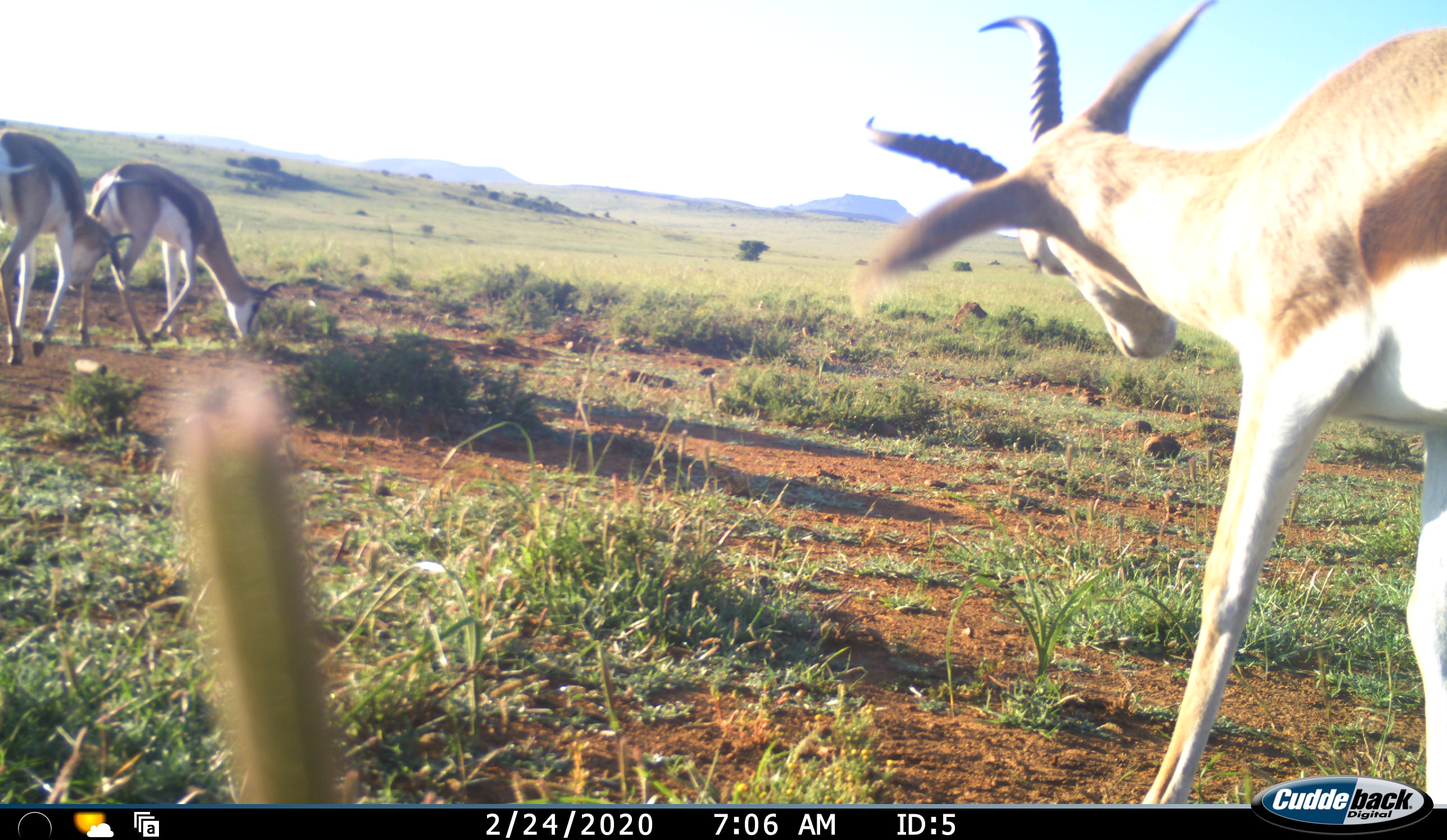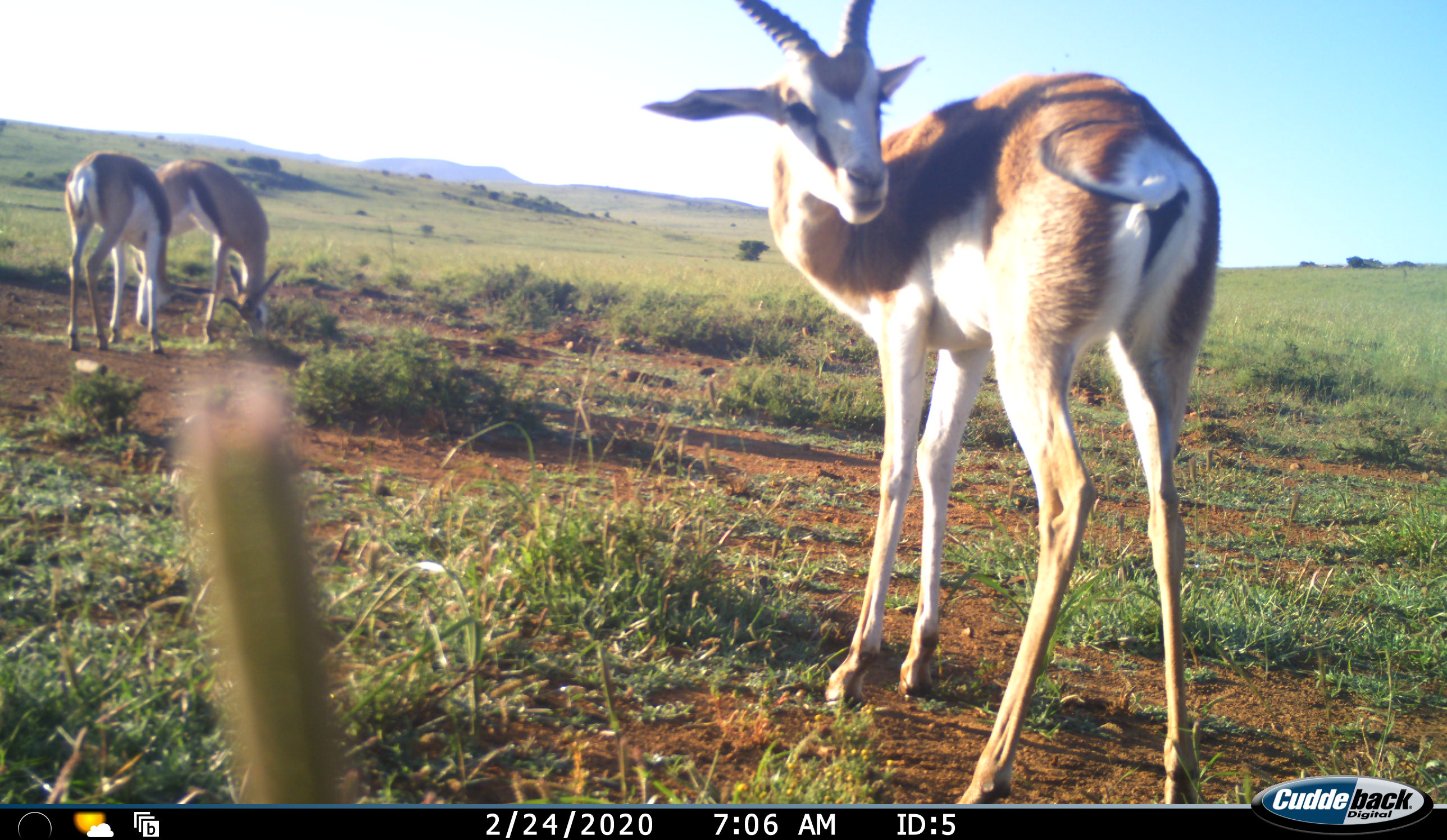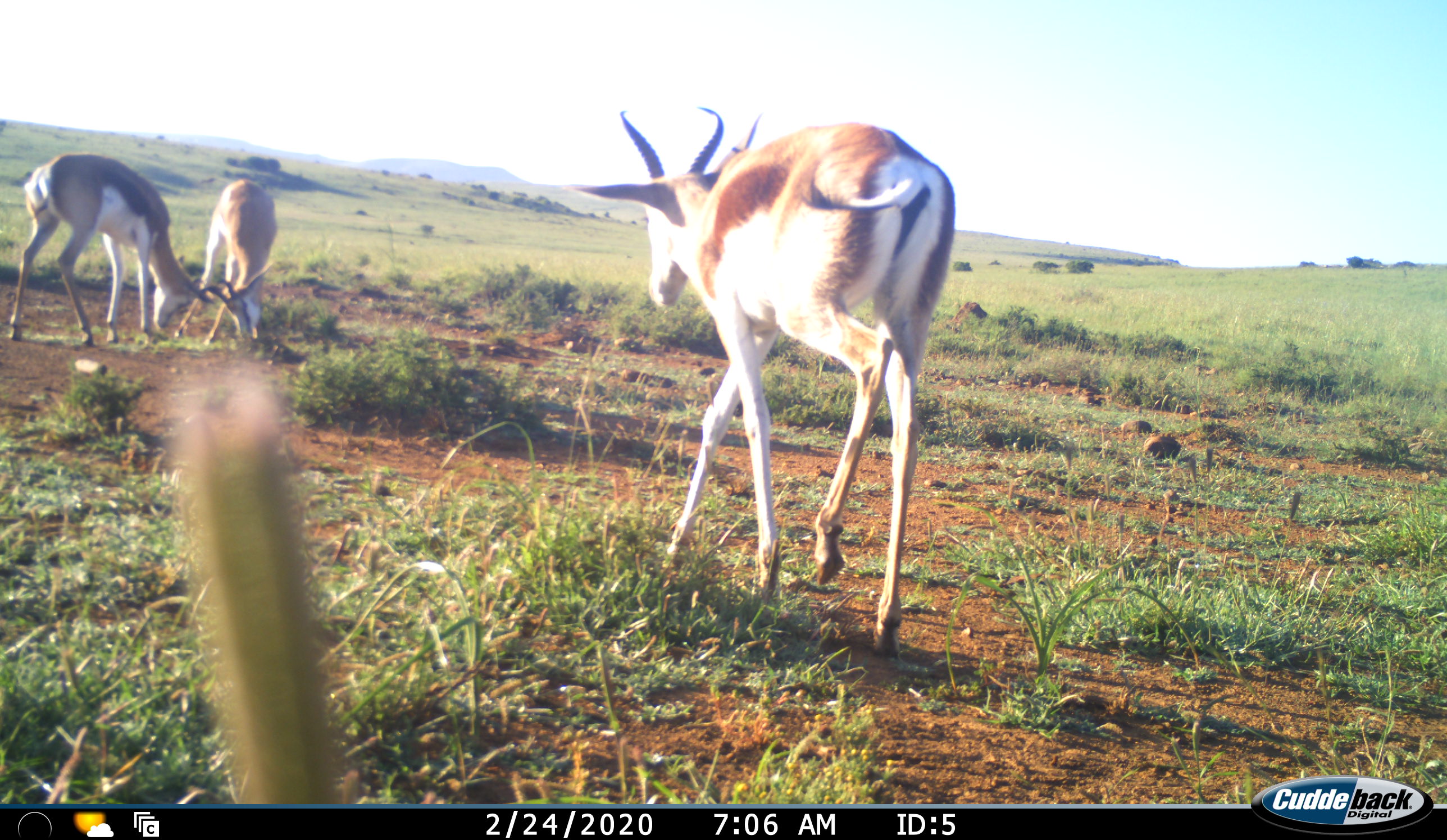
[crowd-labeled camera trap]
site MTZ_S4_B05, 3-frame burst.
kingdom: Animalia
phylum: Chordata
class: Mammalia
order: Artiodactyla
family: Bovidae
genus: Antidorcas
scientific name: Antidorcas marsupialis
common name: springbok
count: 3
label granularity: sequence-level